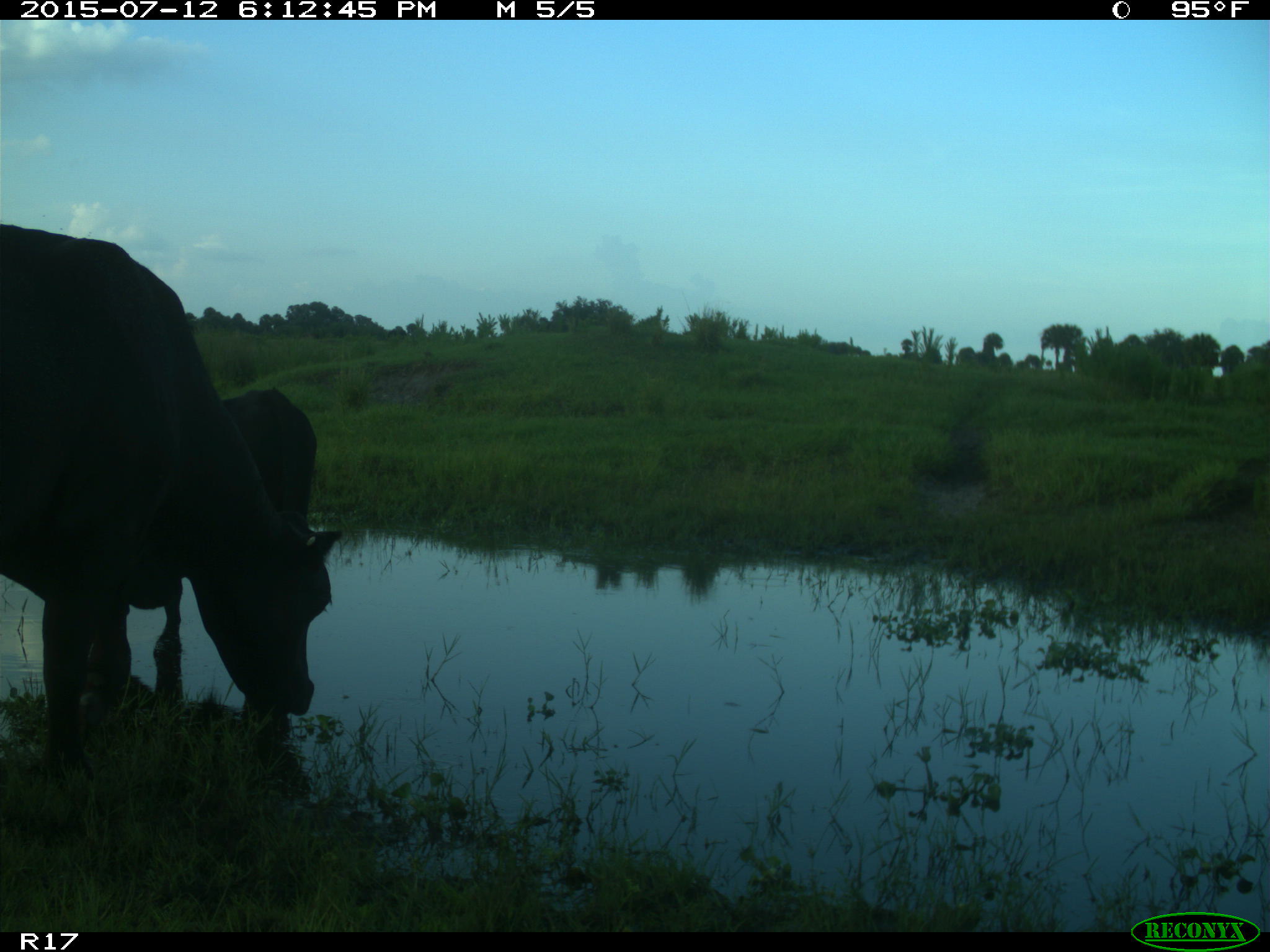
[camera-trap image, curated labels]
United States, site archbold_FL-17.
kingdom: Animalia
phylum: Chordata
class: Mammalia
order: Artiodactyla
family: Bovidae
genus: Bos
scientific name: Bos taurus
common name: domestic cow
Bos taurus (domestic cow).